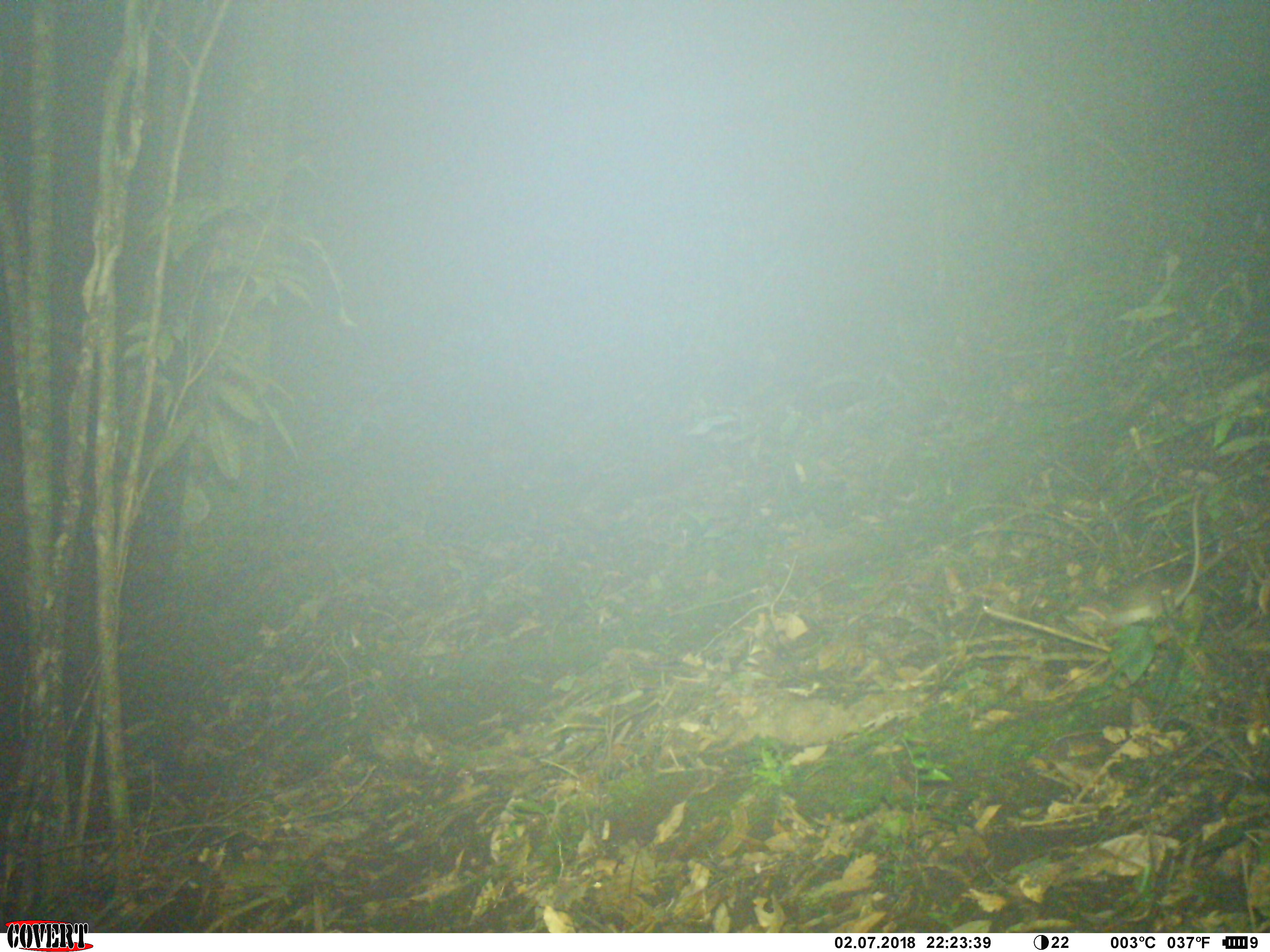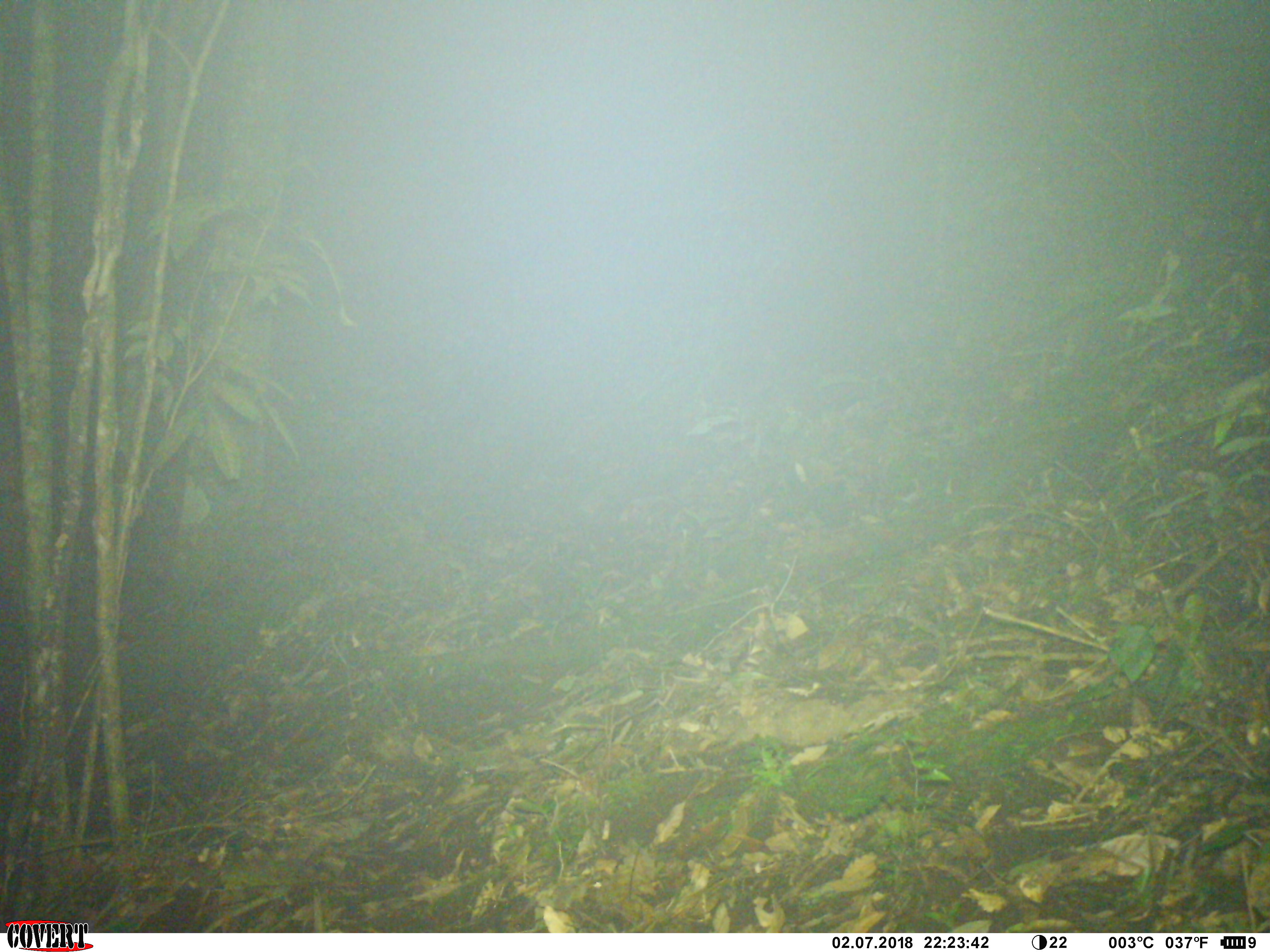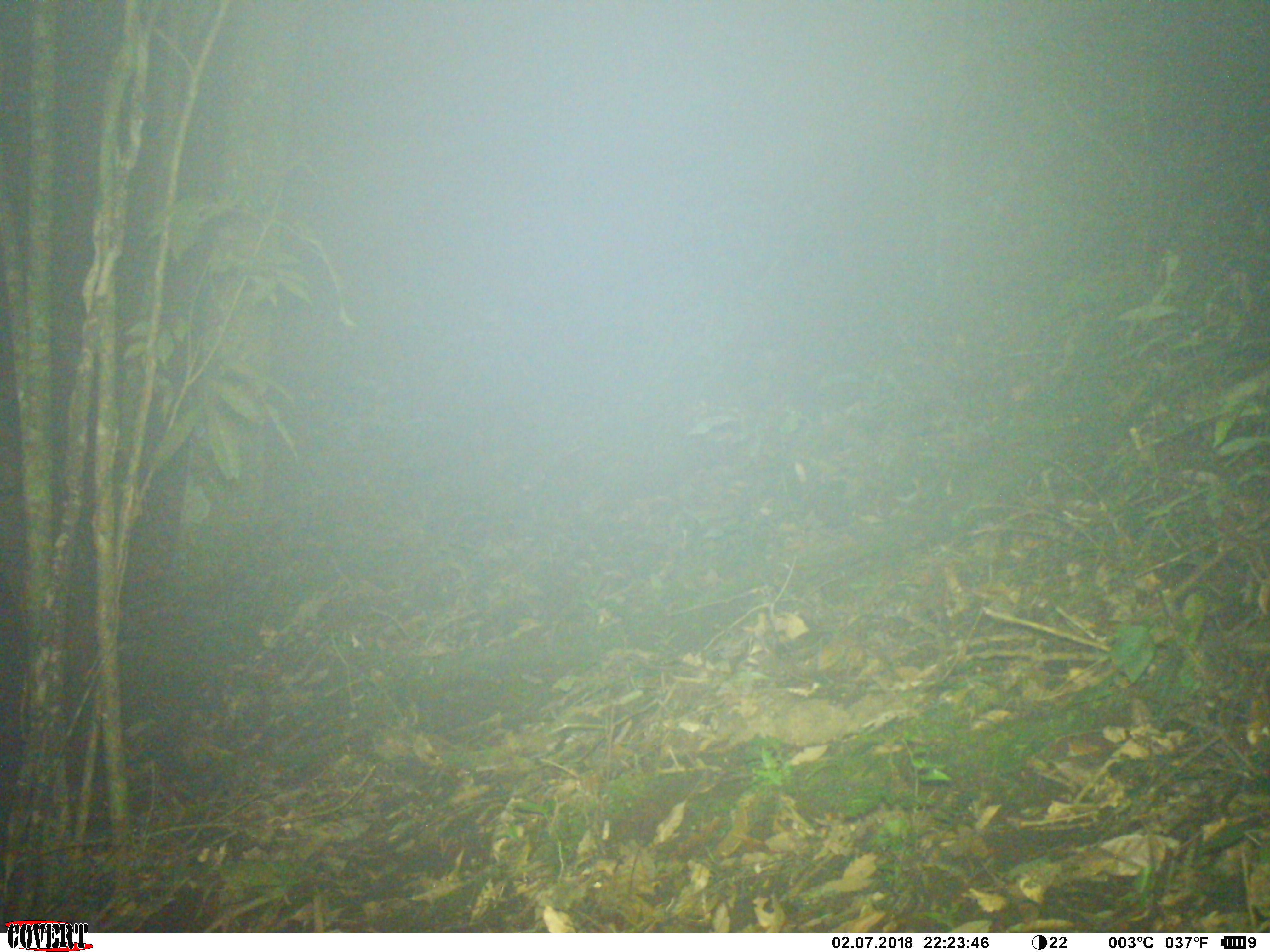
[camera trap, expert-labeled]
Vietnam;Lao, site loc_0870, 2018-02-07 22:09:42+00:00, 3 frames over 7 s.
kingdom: Animalia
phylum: Chordata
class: Mammalia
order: Rodentia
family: Muridae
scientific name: Muridae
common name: old-world mice and rats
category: unidentified murid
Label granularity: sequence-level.